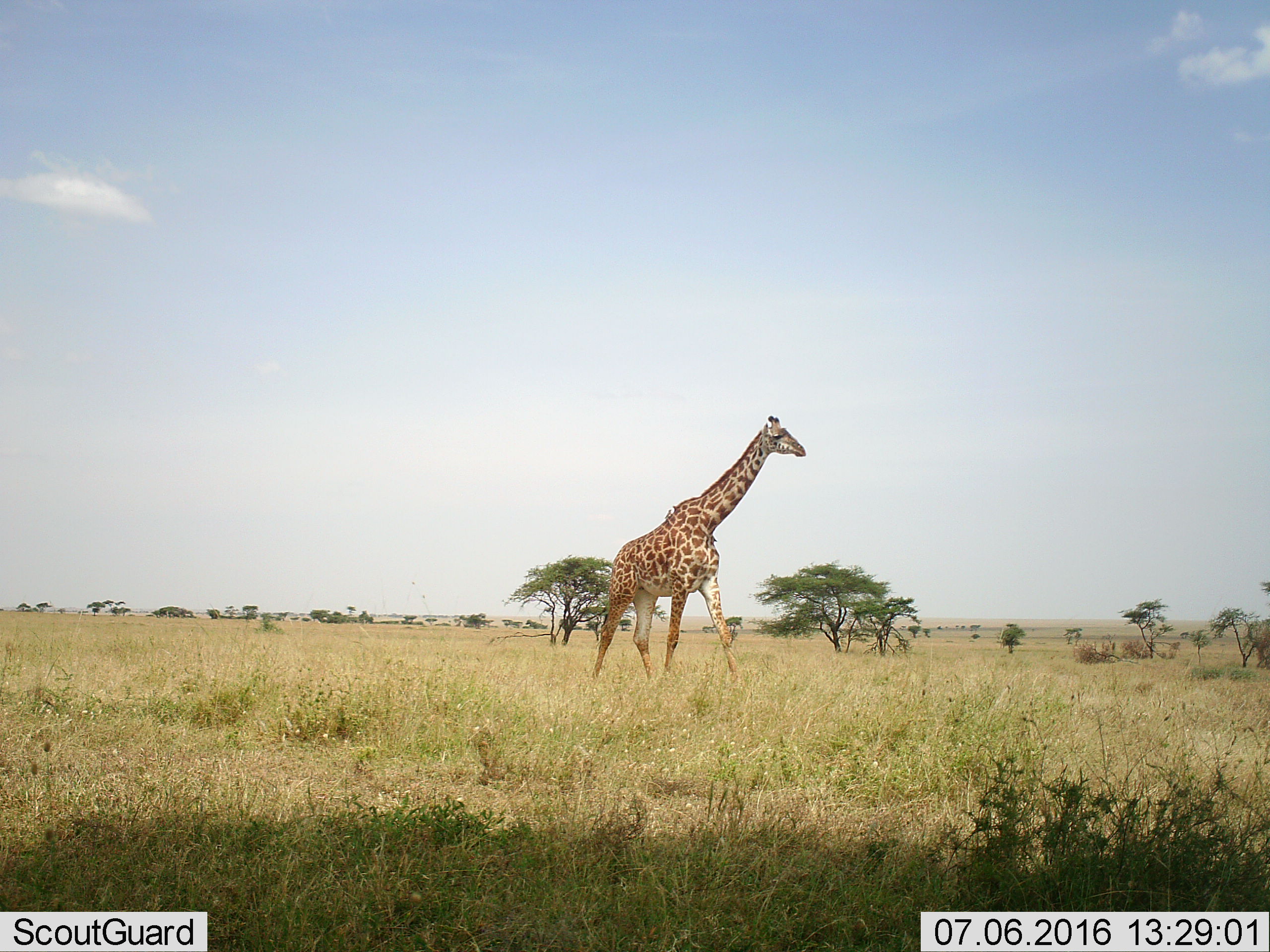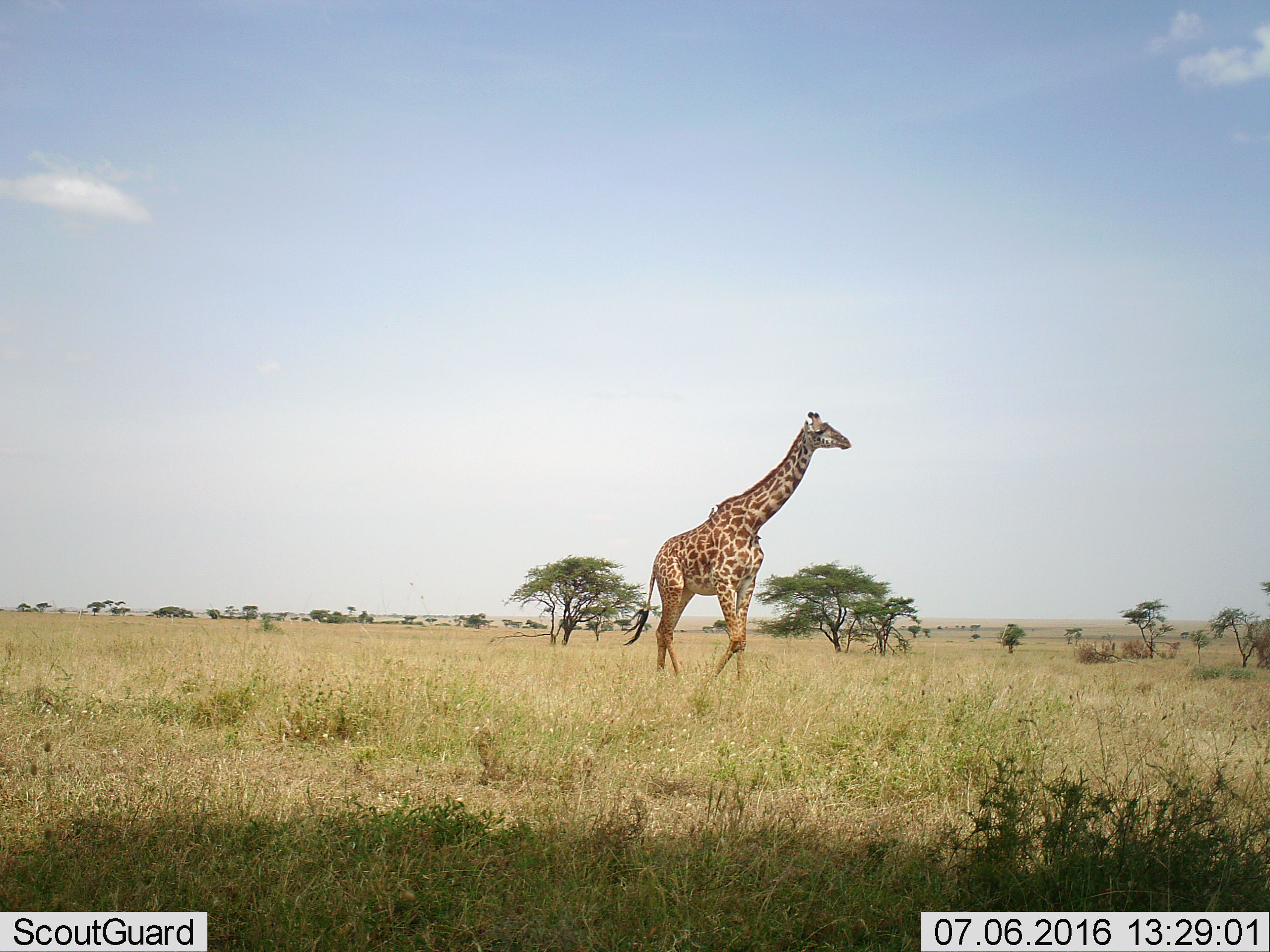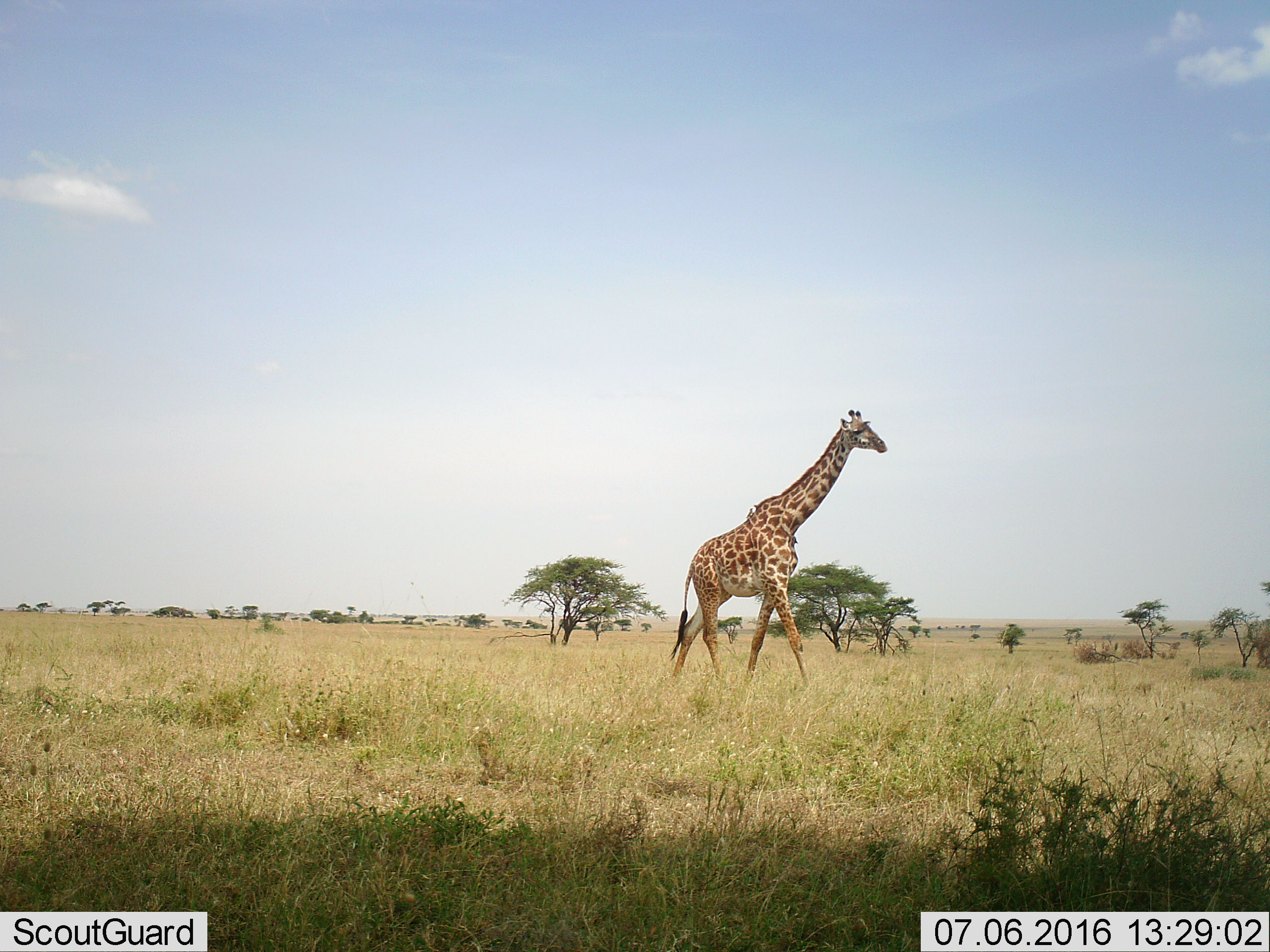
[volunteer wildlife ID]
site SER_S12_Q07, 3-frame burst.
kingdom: Animalia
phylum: Chordata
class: Mammalia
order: Artiodactyla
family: Giraffidae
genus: Giraffa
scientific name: Giraffa camelopardalis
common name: giraffe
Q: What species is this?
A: Giraffe (Giraffa camelopardalis).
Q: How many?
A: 1.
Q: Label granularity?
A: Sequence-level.